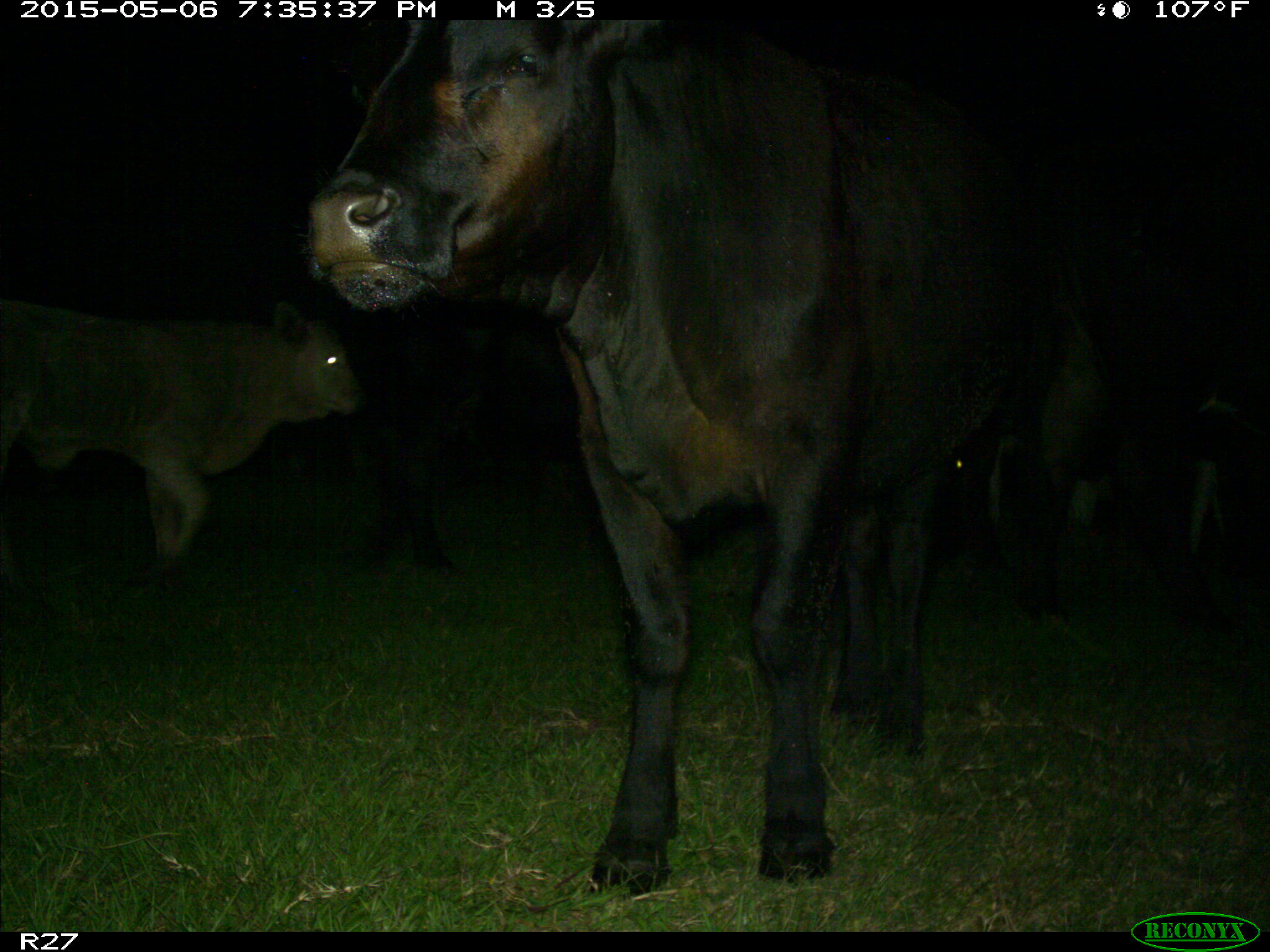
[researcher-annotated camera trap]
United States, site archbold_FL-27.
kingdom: Animalia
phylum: Chordata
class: Mammalia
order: Artiodactyla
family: Bovidae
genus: Bos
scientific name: Bos taurus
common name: domestic cow